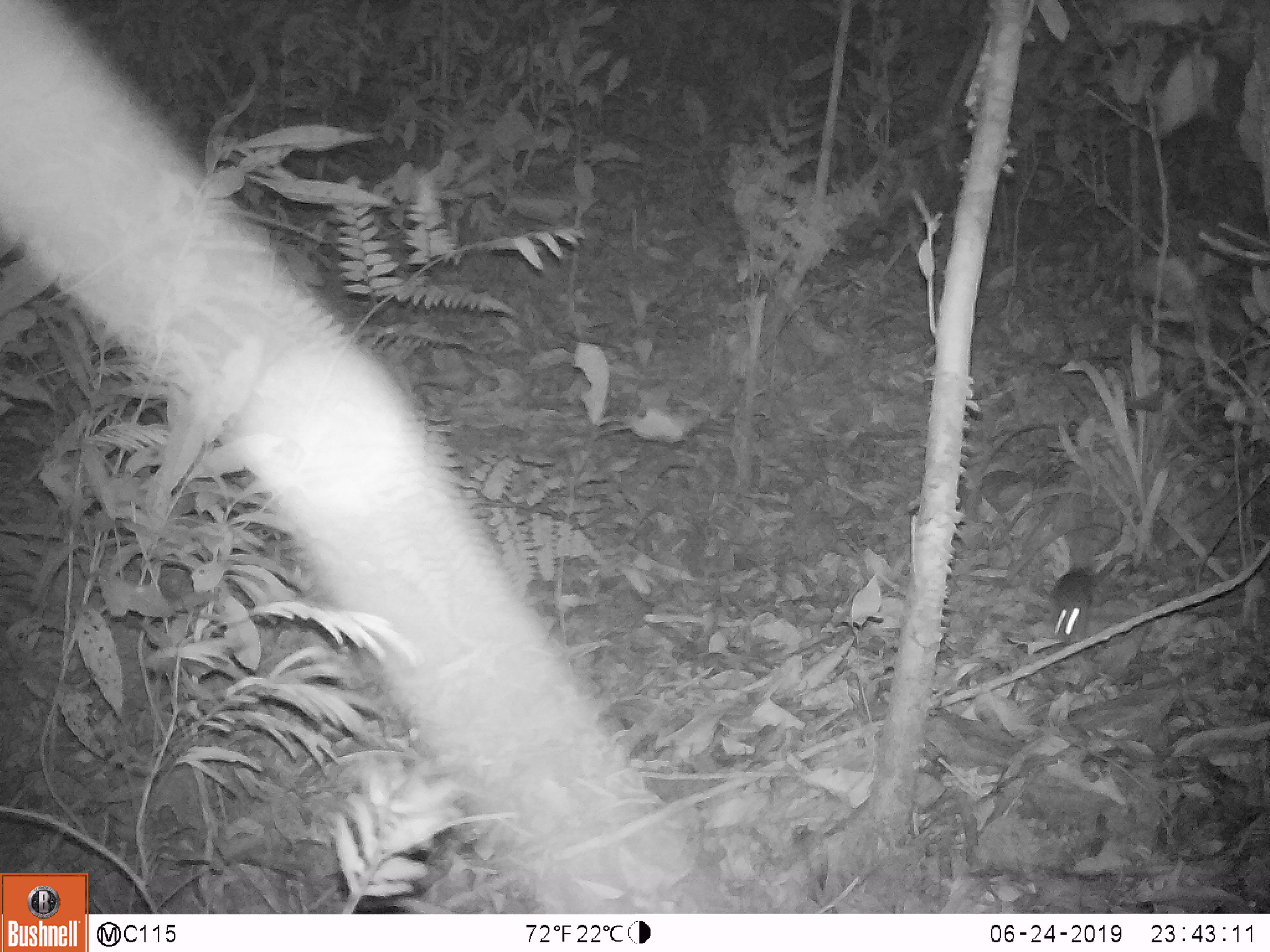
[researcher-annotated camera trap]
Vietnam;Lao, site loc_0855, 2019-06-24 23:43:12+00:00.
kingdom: Animalia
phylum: Chordata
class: Mammalia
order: Rodentia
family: Muridae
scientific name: Muridae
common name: old-world mice and rats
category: unidentified murid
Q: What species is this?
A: Unidentified murid (old-world mice and rats) (Muridae).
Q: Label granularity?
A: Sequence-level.